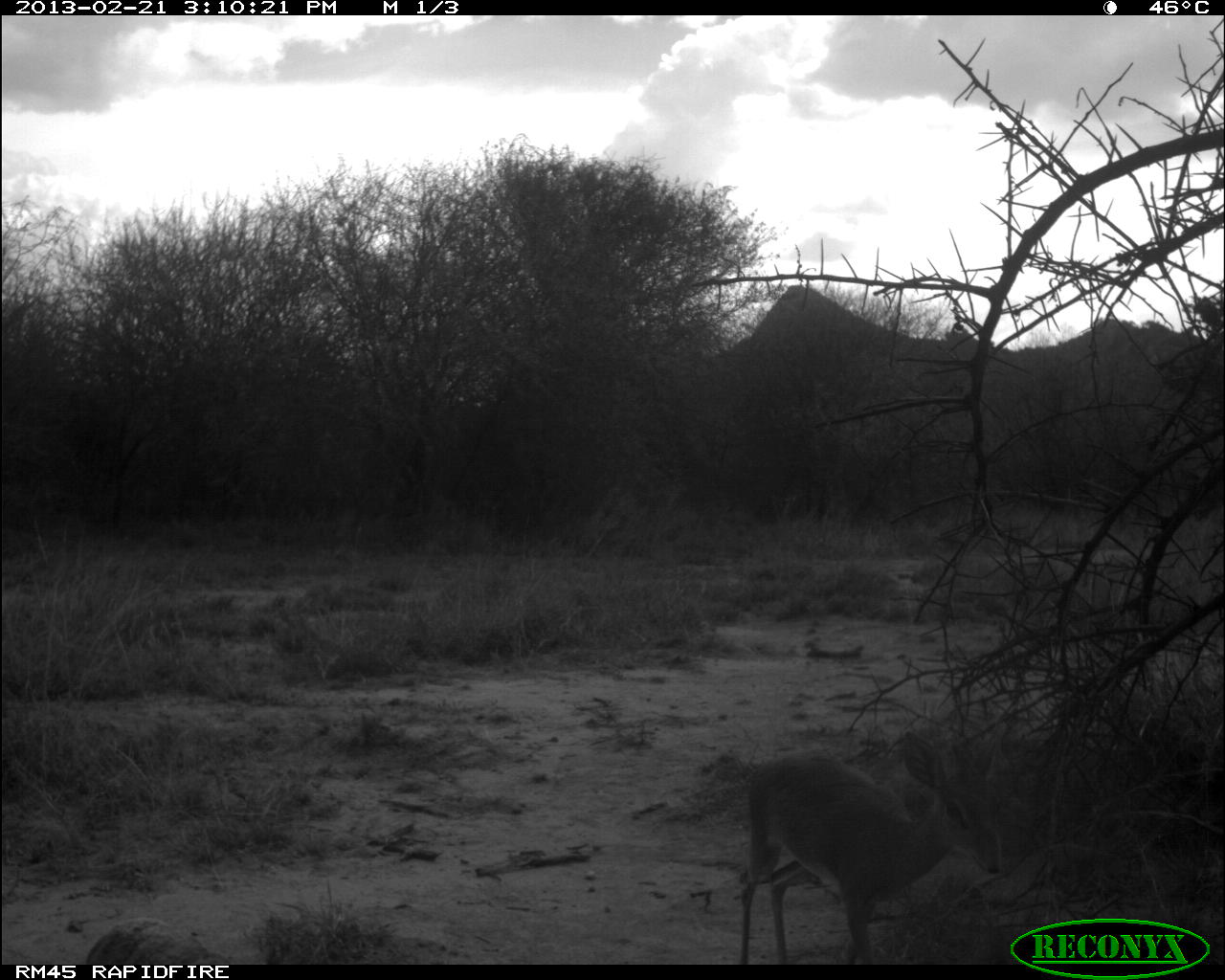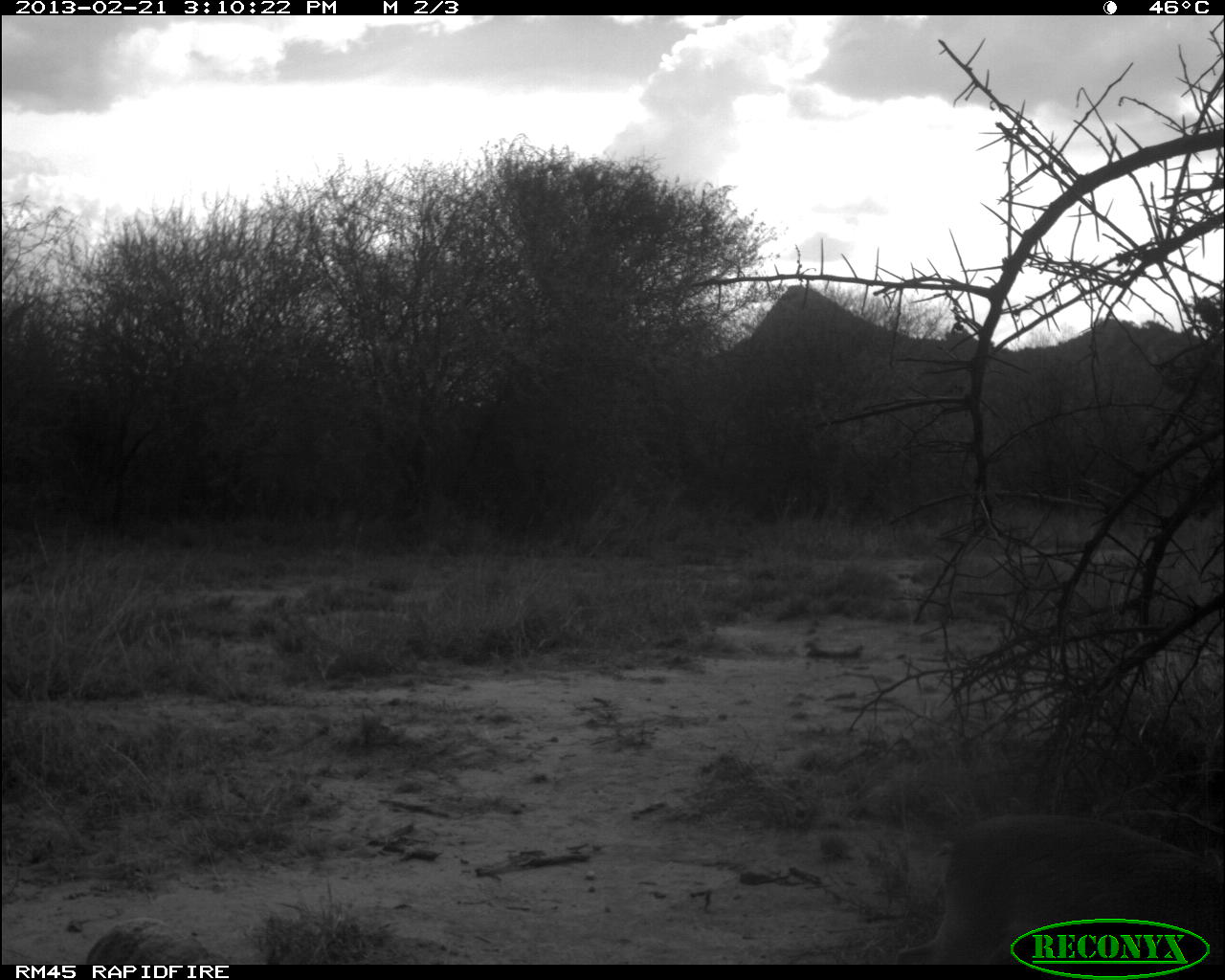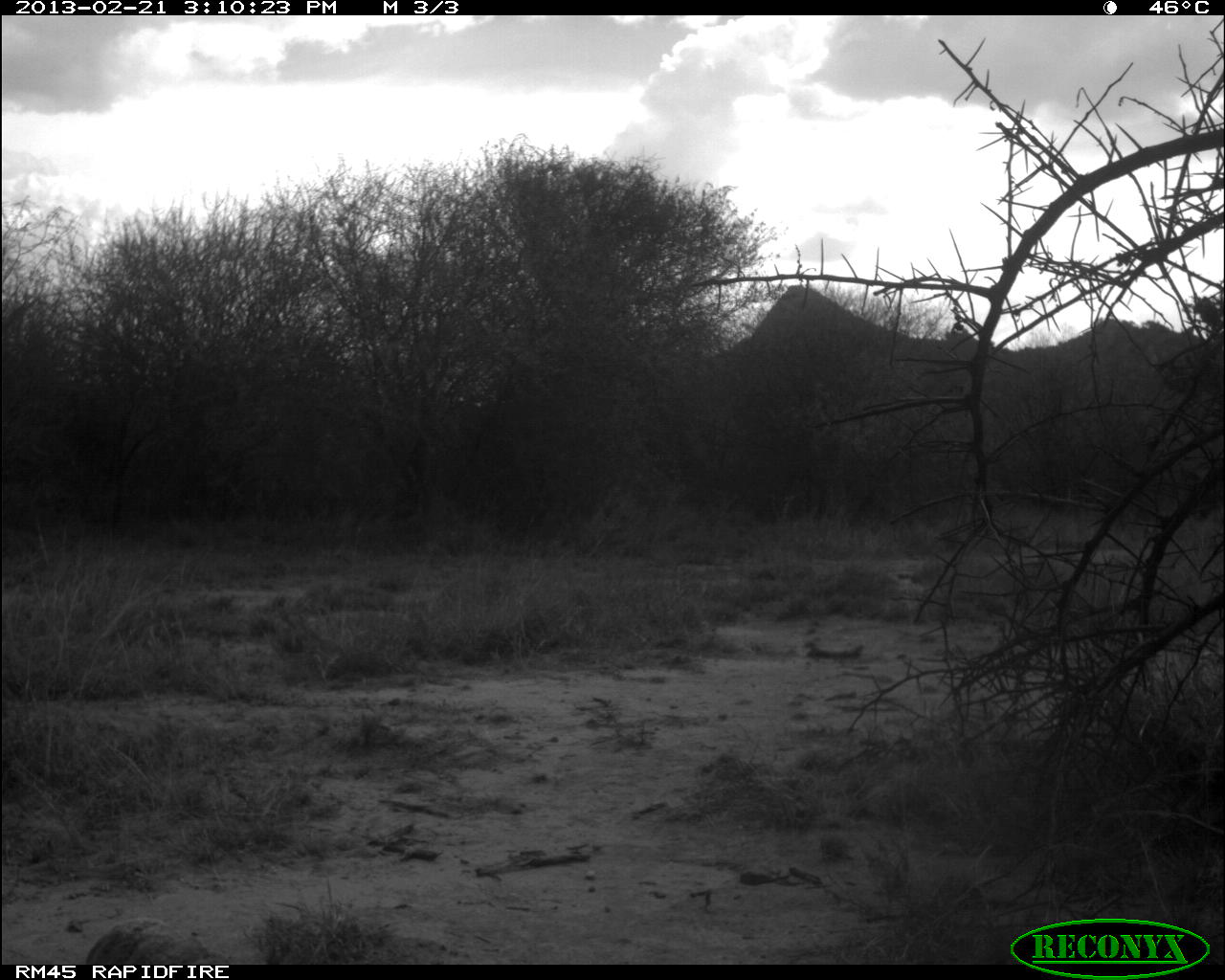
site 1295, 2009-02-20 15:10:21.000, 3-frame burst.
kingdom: Animalia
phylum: Chordata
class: Mammalia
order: Artiodactyla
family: Bovidae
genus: Madoqua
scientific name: Madoqua guentheri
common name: günther's dik-dik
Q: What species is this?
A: Madoqua guentheri (günther's dik-dik).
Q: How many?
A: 1.